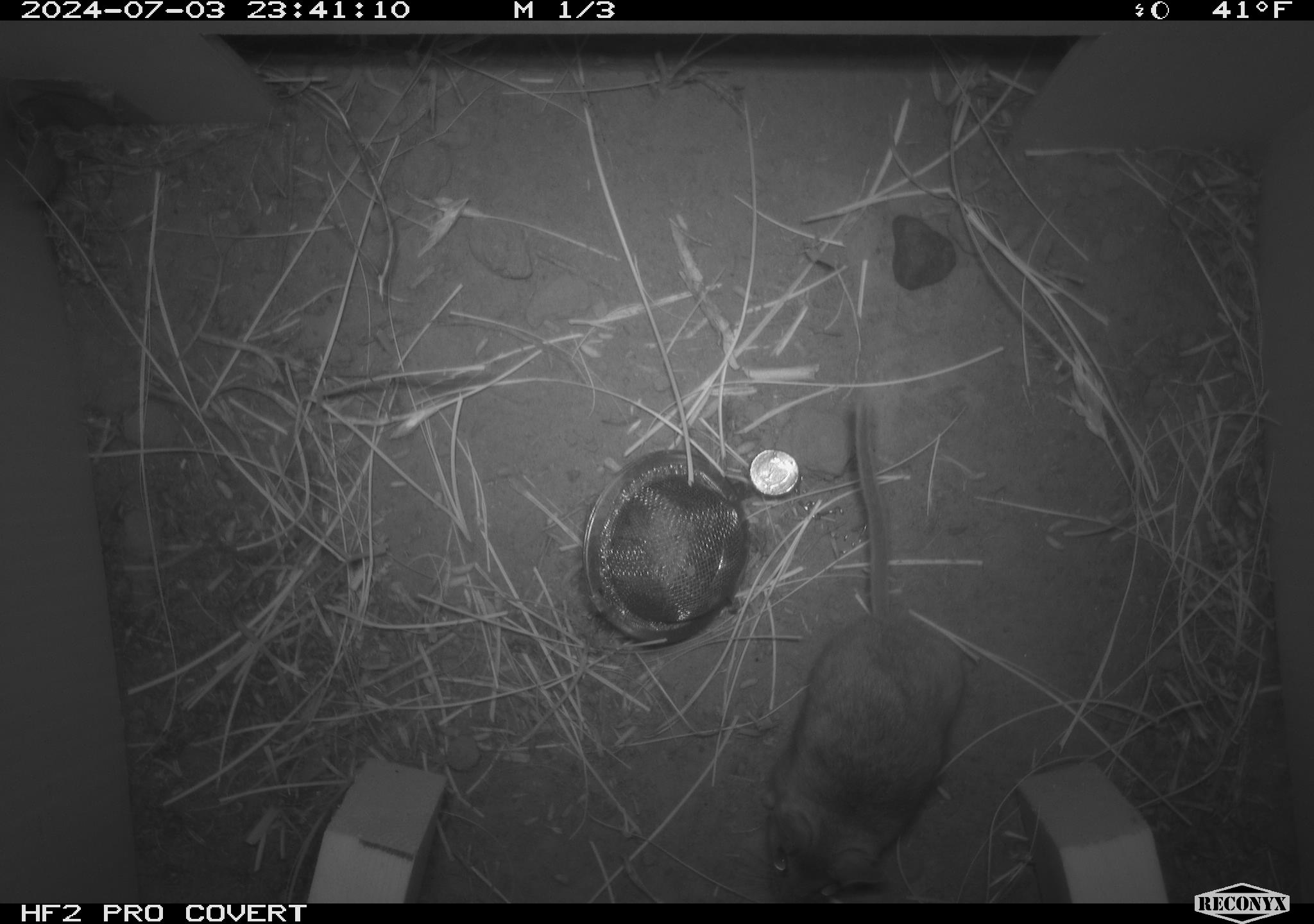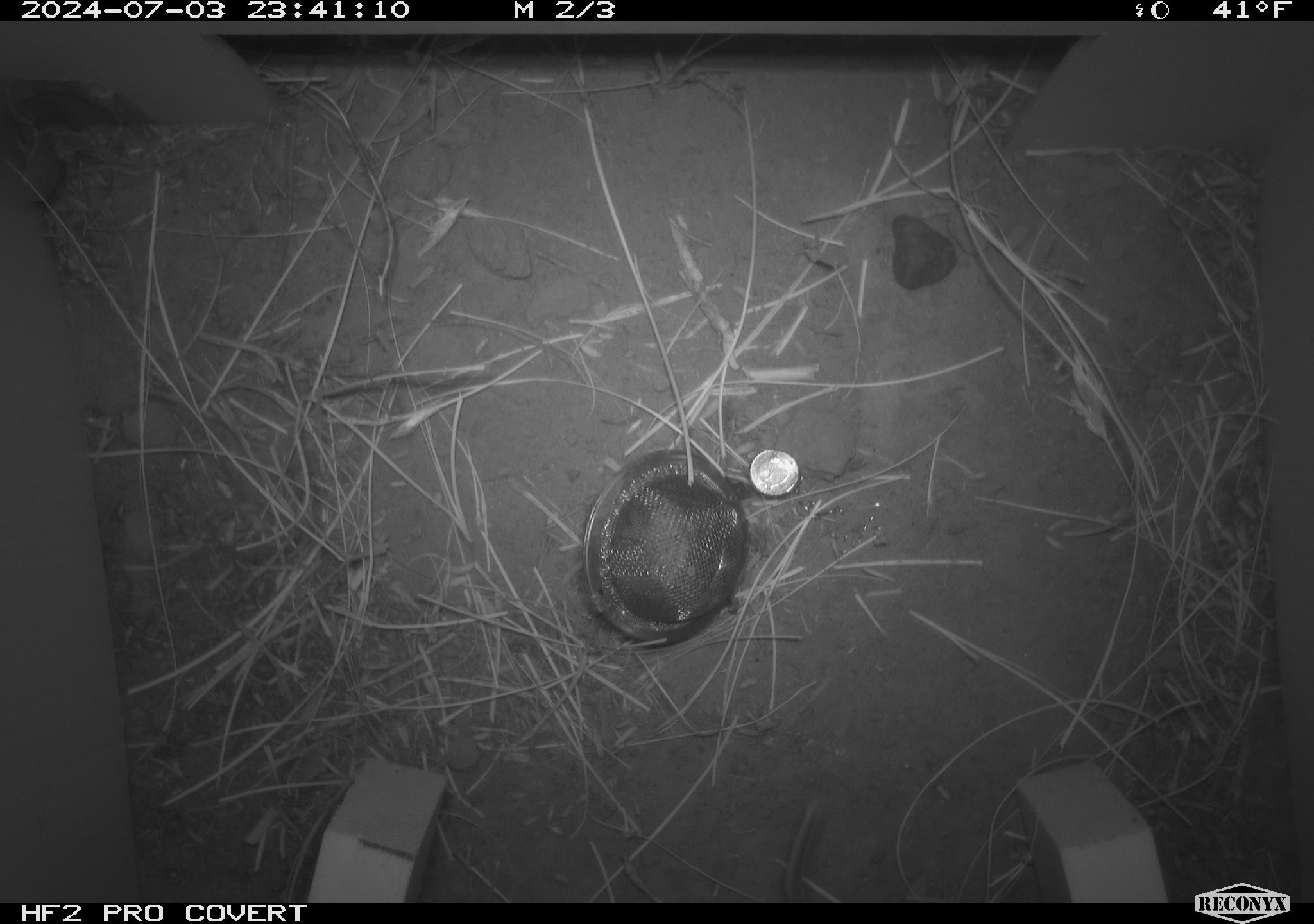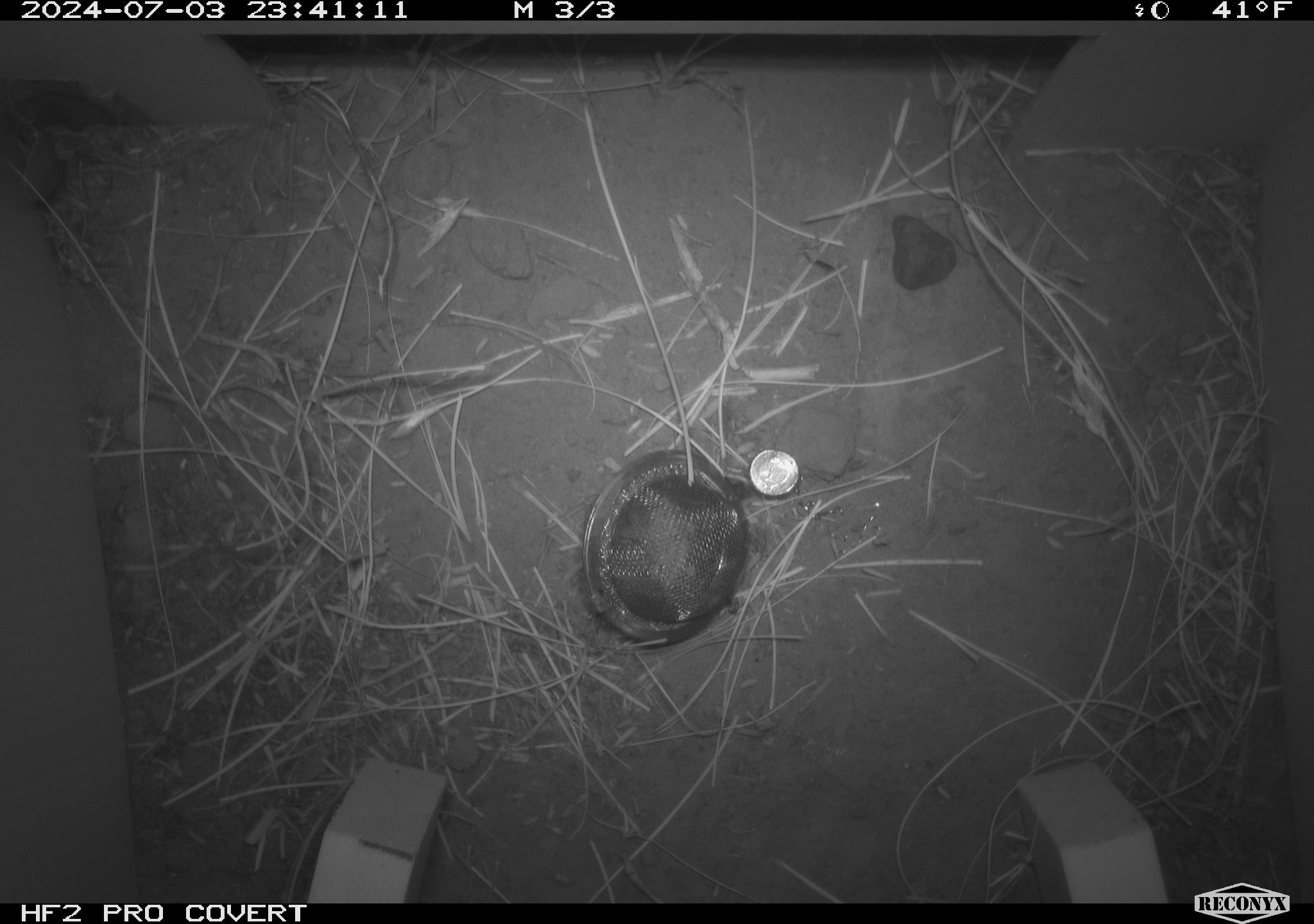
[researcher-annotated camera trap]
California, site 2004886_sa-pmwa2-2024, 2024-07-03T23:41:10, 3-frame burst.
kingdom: Animalia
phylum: Chordata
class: Mammalia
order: Rodentia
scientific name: Rodentia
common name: mouse species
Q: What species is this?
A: Mouse species (Rodentia).